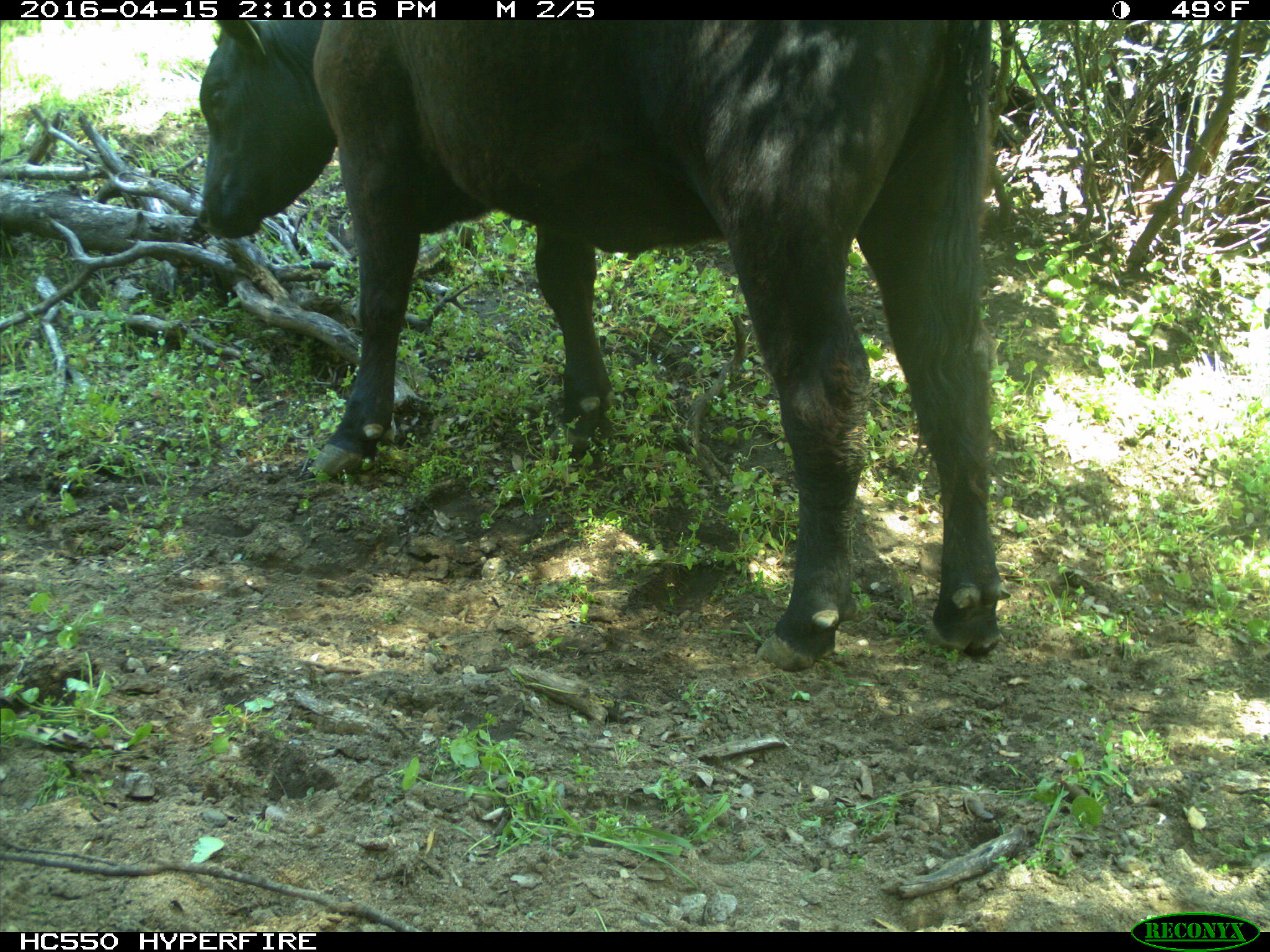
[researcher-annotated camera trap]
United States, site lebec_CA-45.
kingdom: Animalia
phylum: Chordata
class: Mammalia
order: Artiodactyla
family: Bovidae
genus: Bos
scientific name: Bos taurus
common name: domestic cow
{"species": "Bos taurus (domestic cow)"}